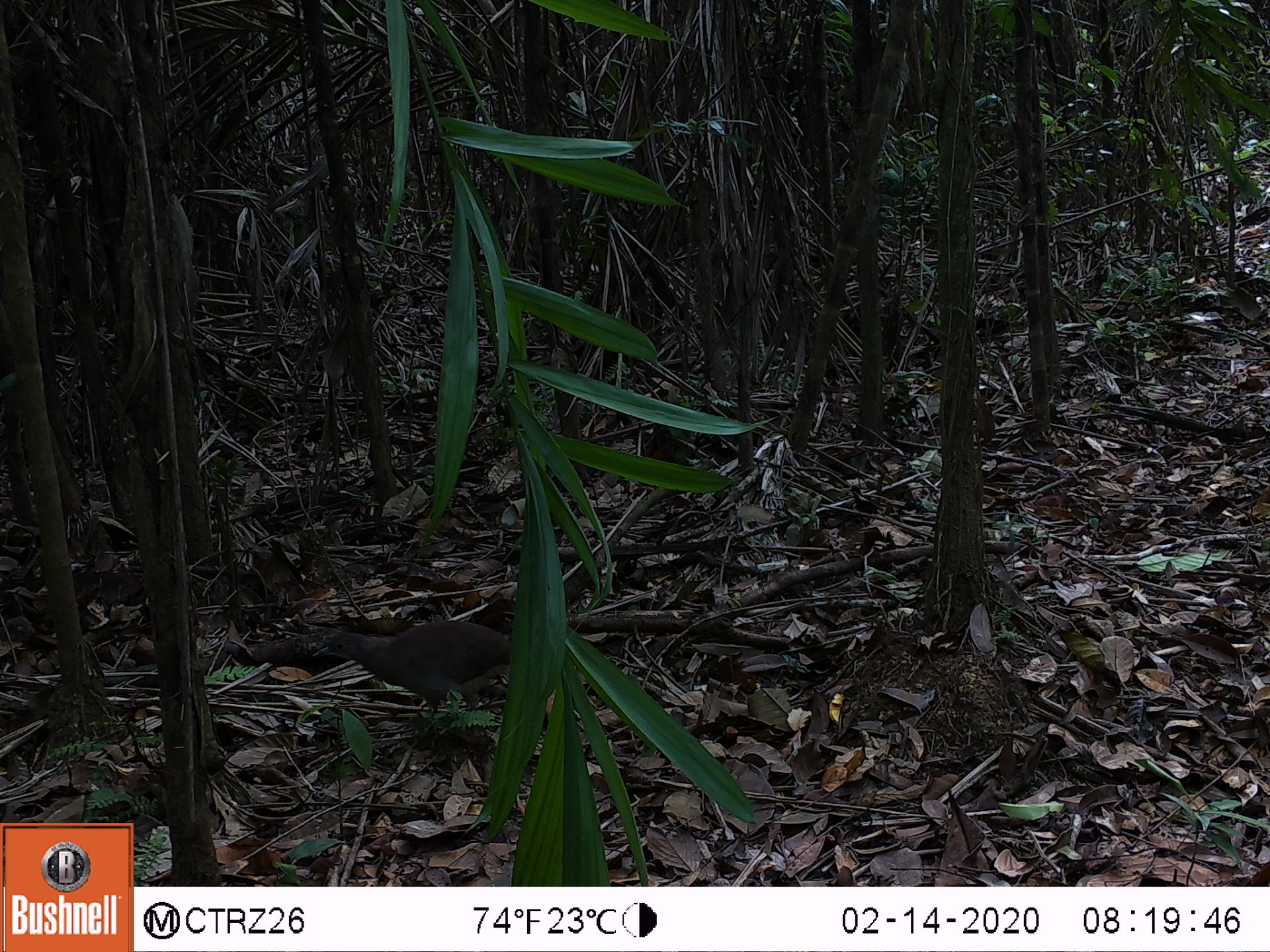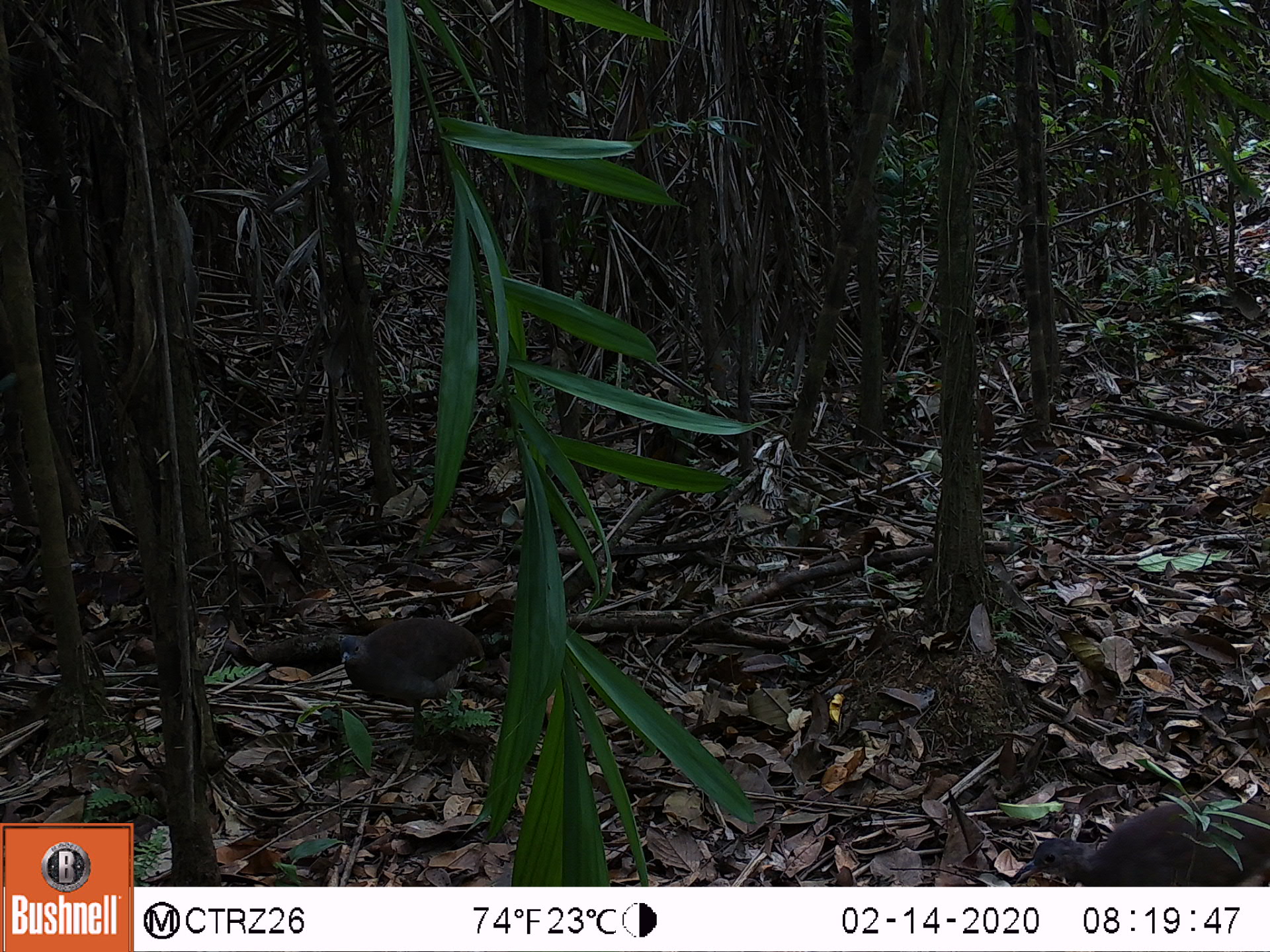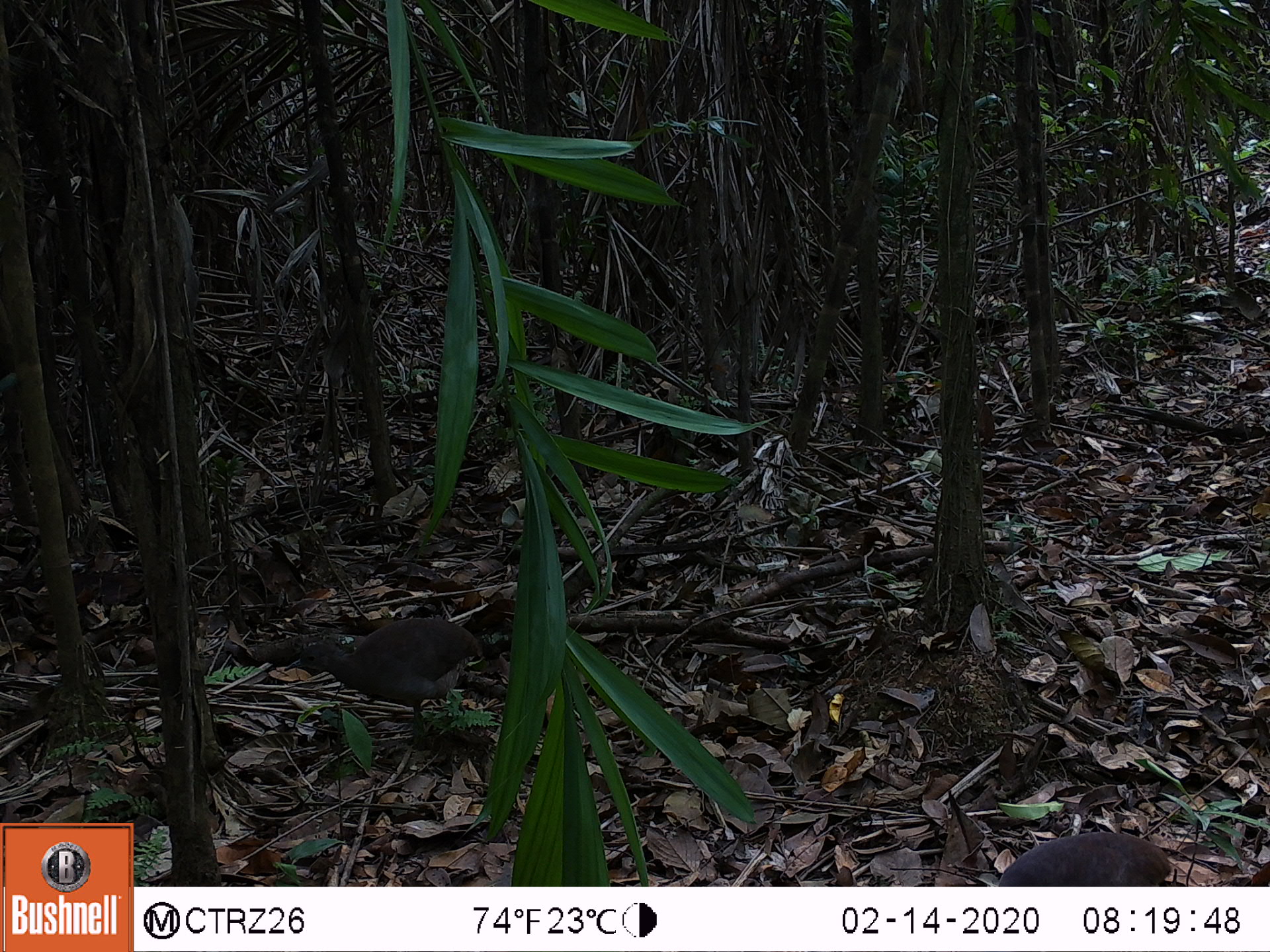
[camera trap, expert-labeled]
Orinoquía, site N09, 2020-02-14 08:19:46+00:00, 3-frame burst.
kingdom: Animalia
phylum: Chordata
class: Aves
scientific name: Aves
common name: bird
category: unknown bird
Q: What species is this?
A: Unknown bird (bird) (Aves).